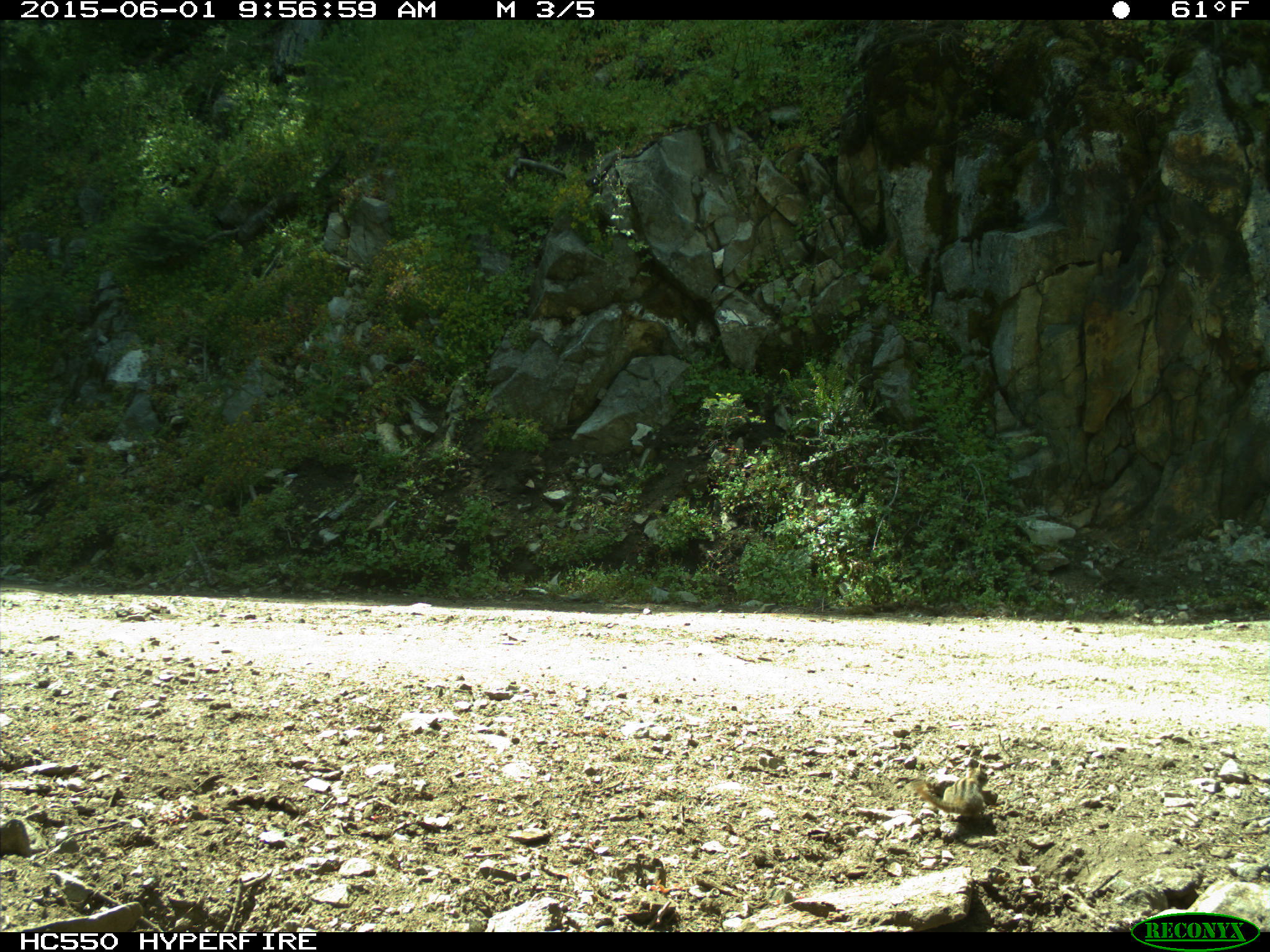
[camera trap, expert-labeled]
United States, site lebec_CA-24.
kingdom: Animalia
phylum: Chordata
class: Mammalia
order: Rodentia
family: Sciuridae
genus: Tamias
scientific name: Tamias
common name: chipmunk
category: unidentified chipmunk